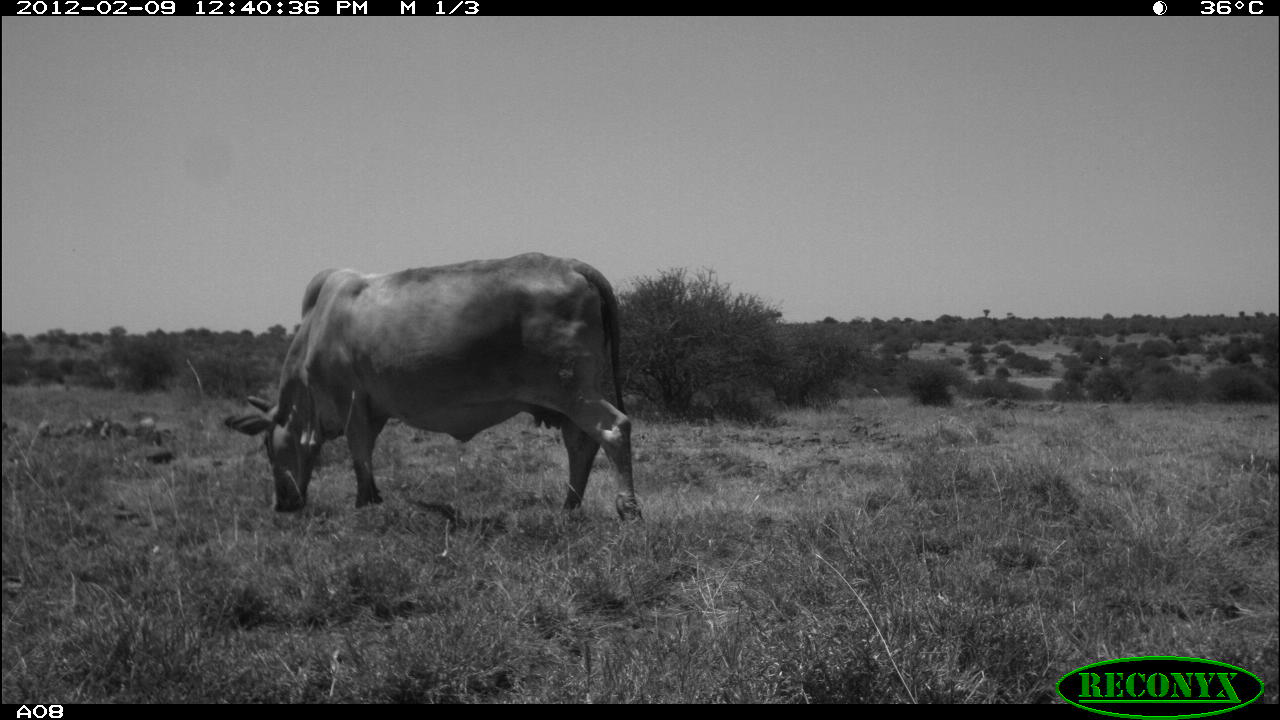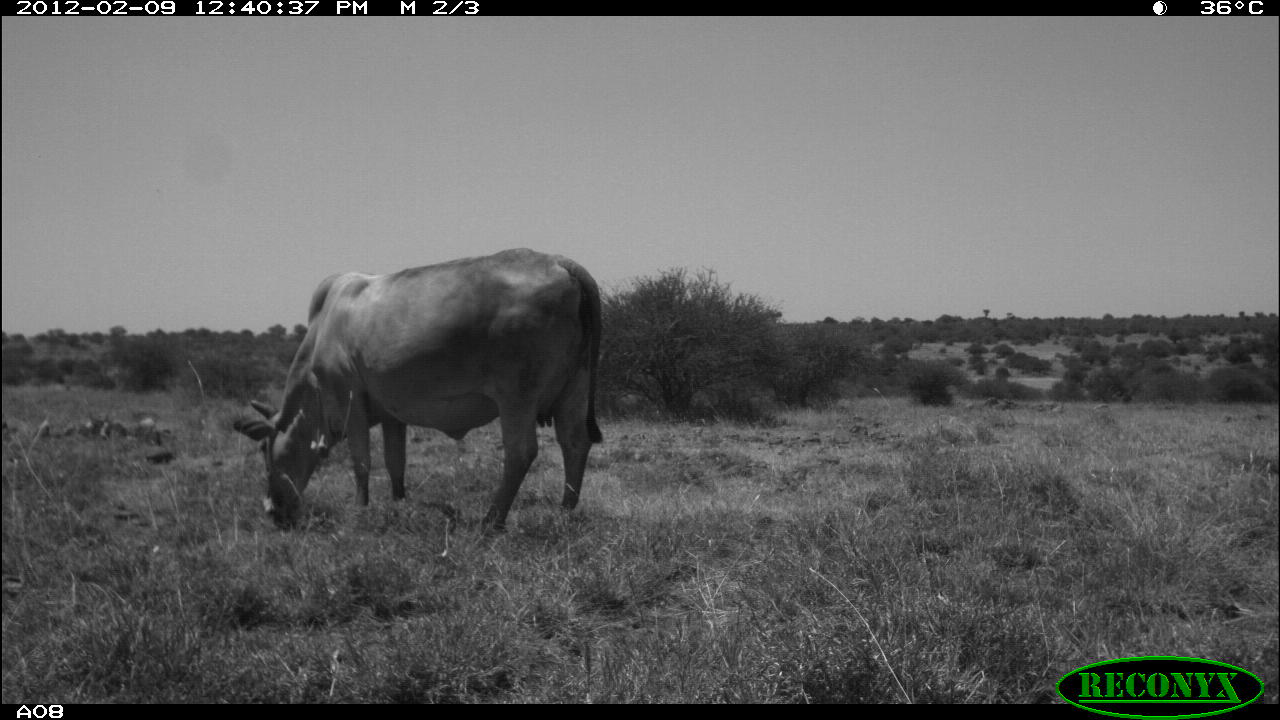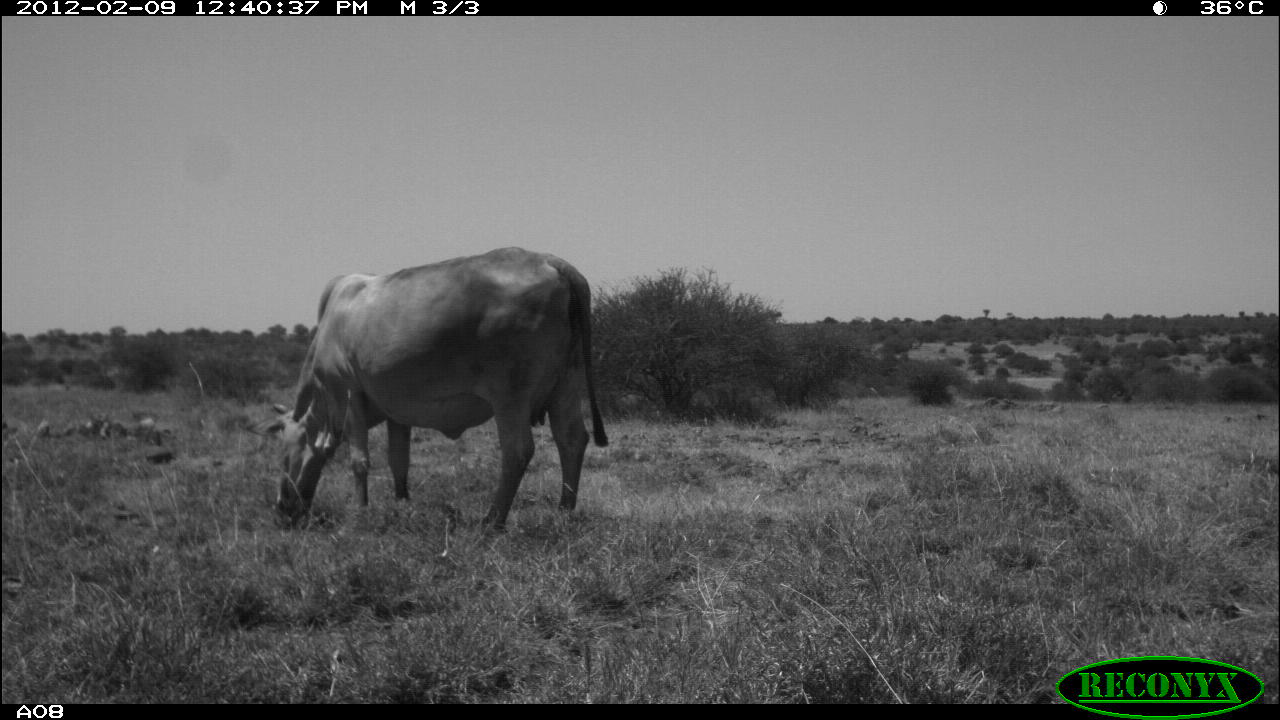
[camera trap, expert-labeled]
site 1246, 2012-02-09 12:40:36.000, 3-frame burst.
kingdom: Animalia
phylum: Chordata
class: Mammalia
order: Artiodactyla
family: Bovidae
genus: Bos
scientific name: Bos taurus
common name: domestic cattle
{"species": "Bos taurus (domestic cattle)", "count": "1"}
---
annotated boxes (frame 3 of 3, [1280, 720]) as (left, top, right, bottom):
bos taurus: (240, 245, 609, 534)